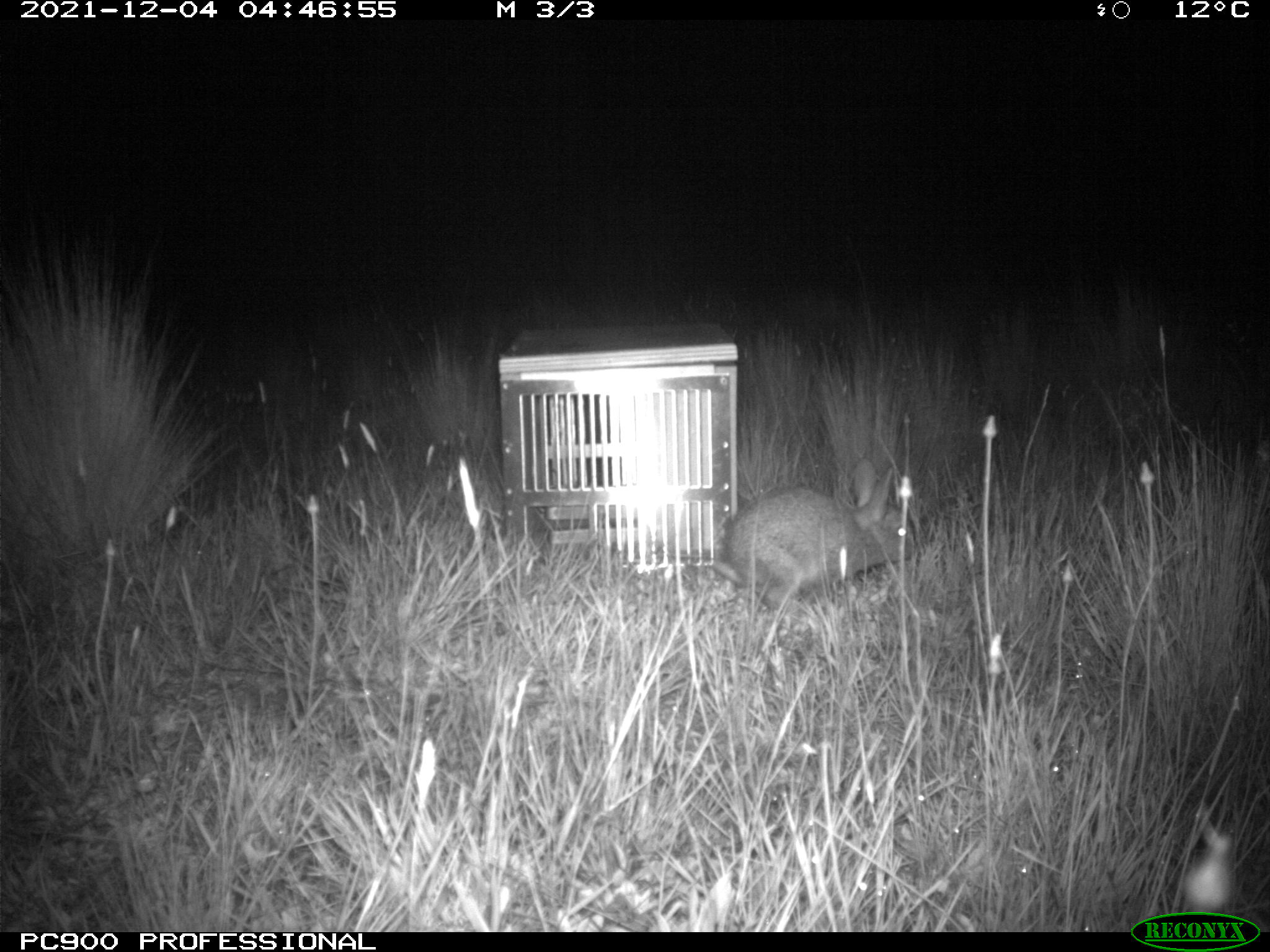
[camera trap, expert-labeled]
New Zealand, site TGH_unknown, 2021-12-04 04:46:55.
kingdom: Animalia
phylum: Chordata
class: Mammalia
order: Lagomorpha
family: Leporidae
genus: Oryctolagus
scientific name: Oryctolagus cuniculus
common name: european rabbit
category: rabbit